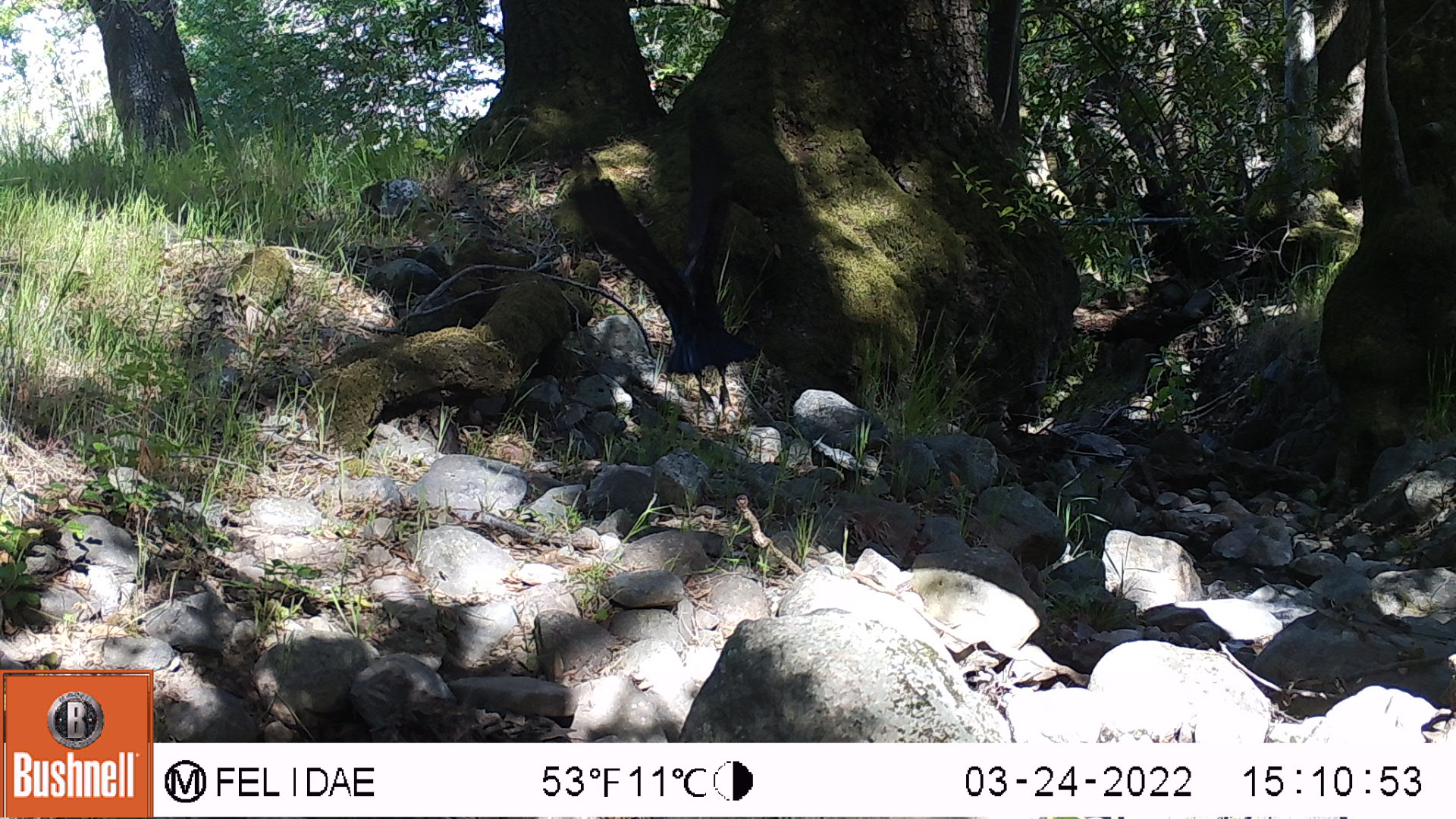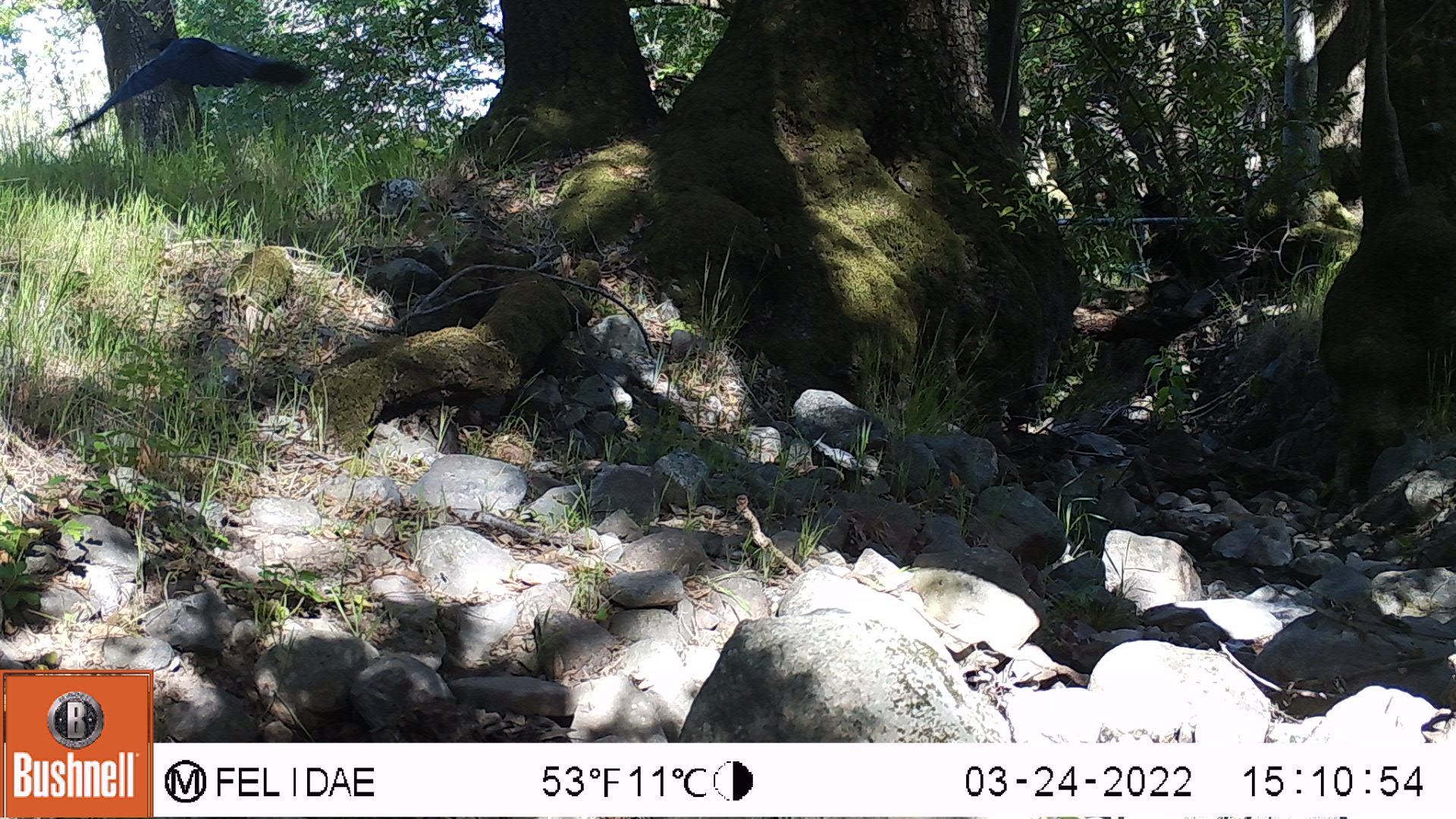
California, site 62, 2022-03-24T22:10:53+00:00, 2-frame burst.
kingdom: Animalia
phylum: Chordata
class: Aves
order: Passeriformes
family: Corvidae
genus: Corvus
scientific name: Corvus corax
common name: common raven